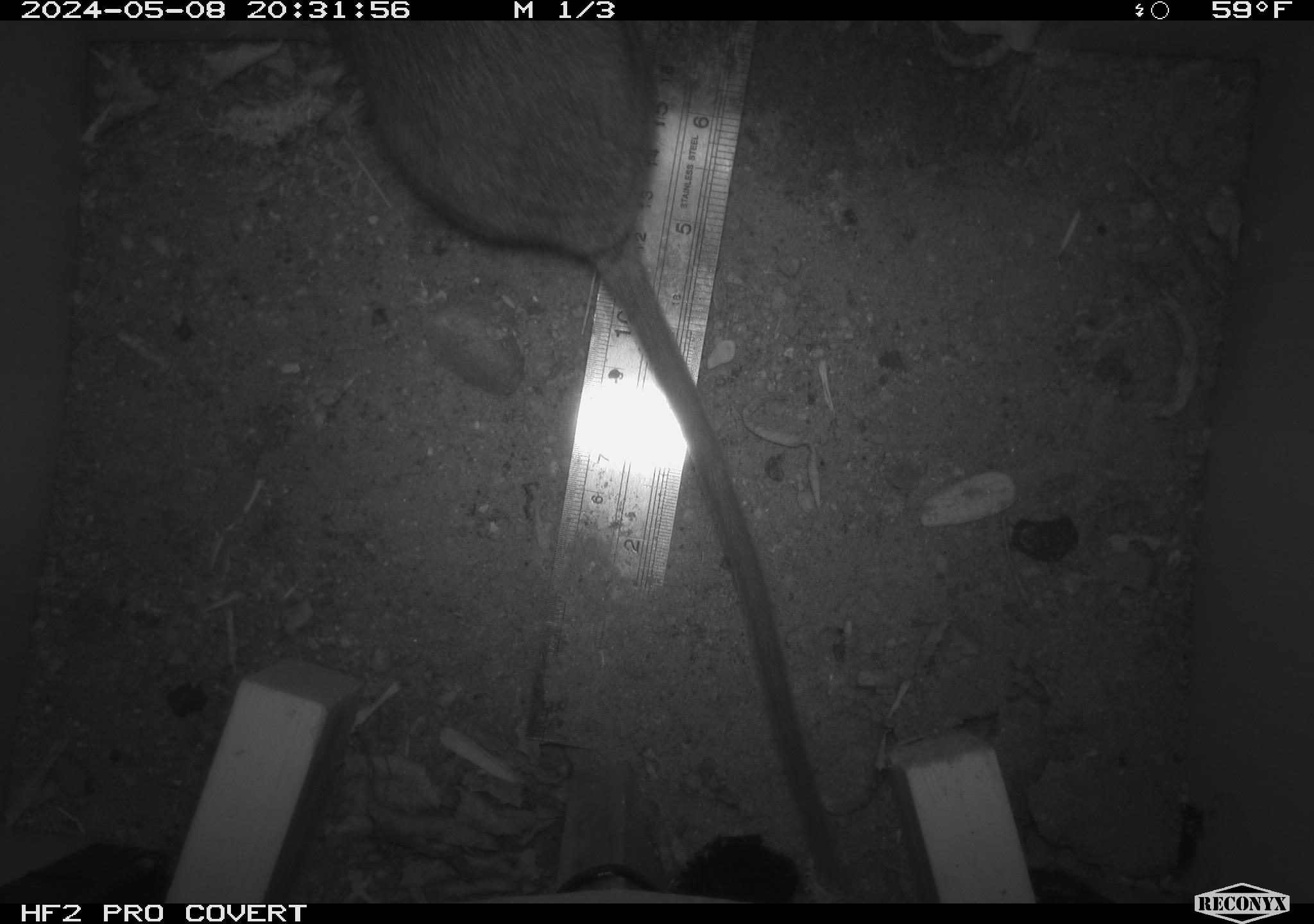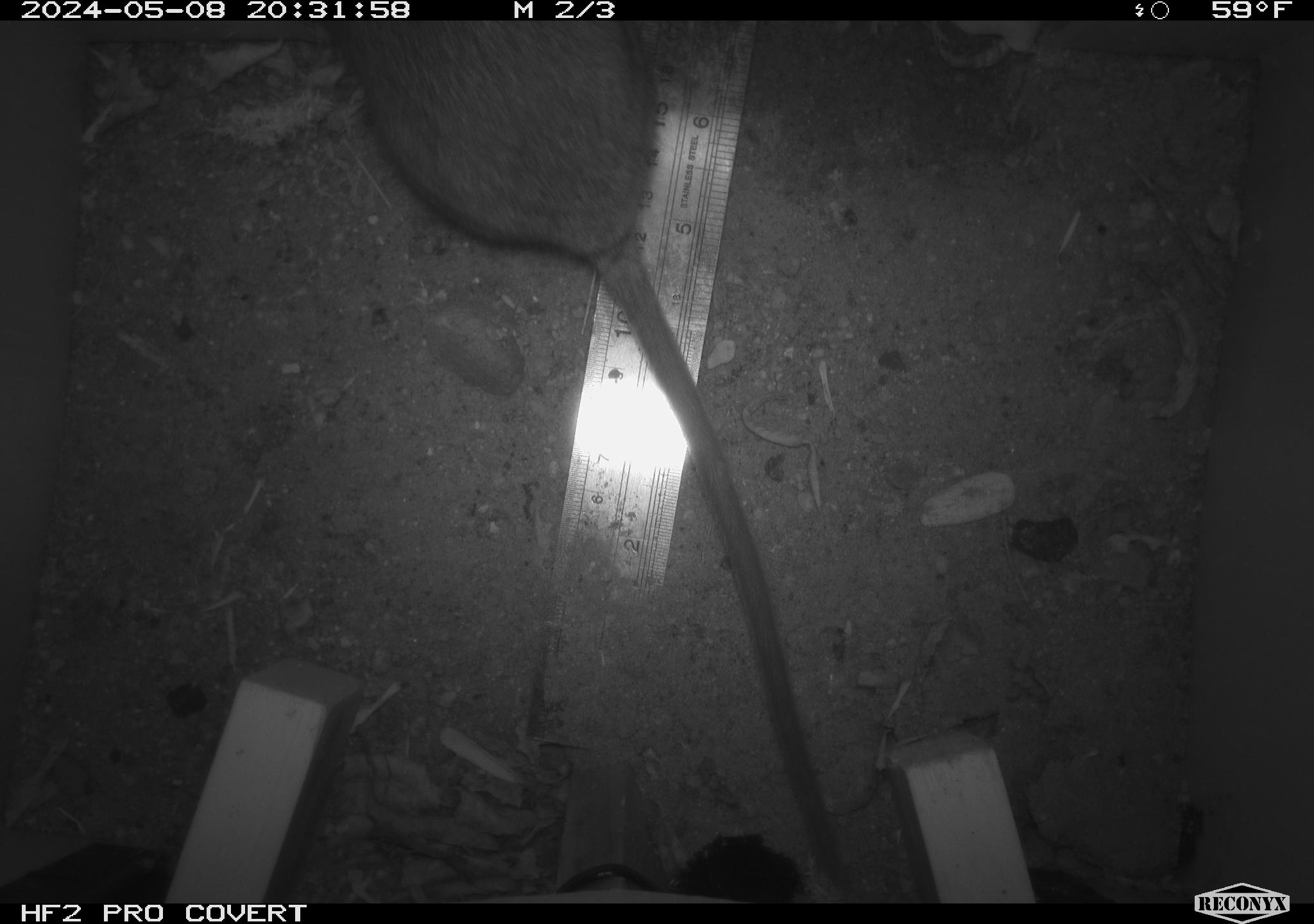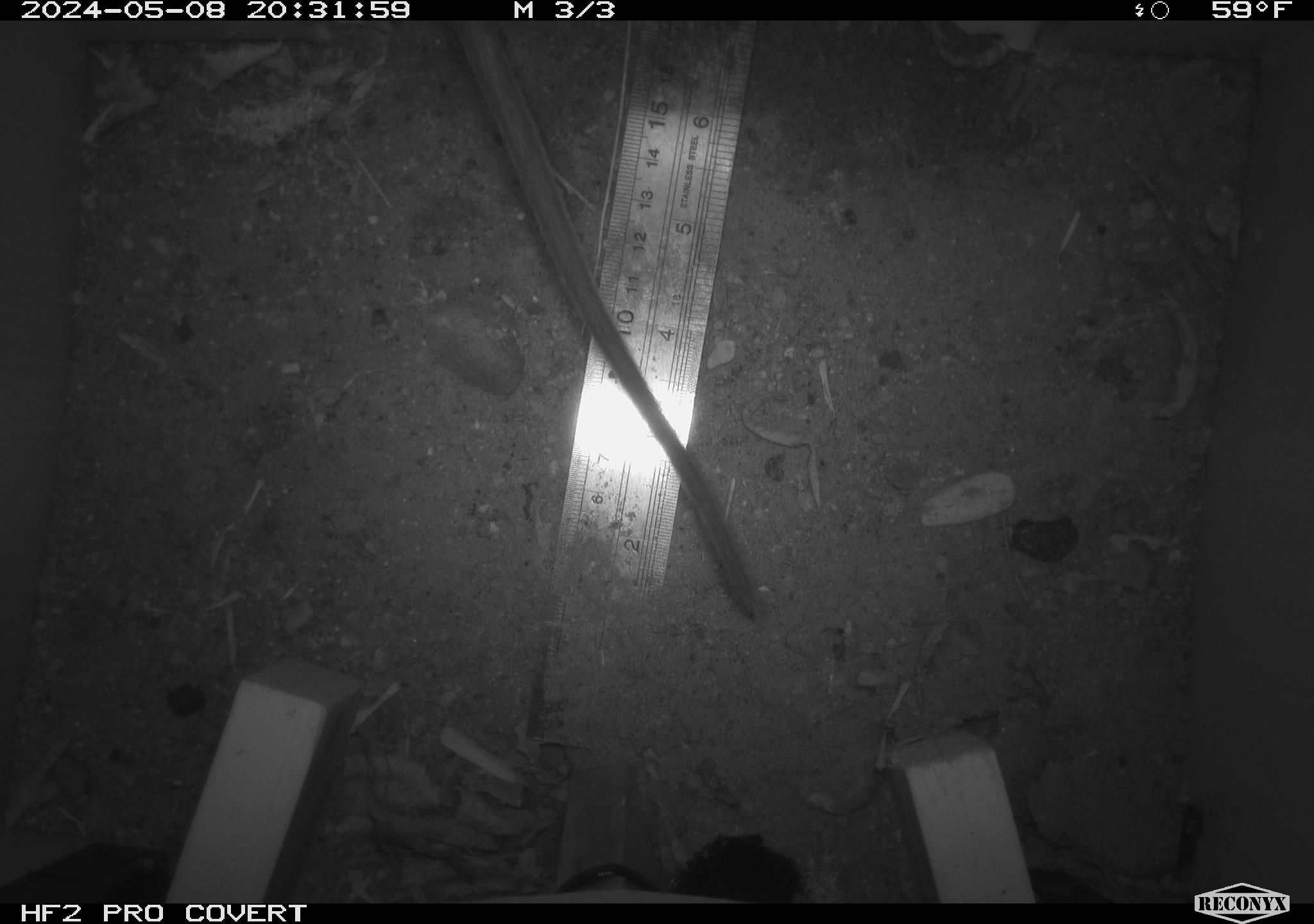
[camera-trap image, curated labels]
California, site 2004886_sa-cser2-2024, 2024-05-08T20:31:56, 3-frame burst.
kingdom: Animalia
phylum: Chordata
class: Mammalia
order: Rodentia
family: Muridae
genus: Rattus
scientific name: Rattus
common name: rat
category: rattus species